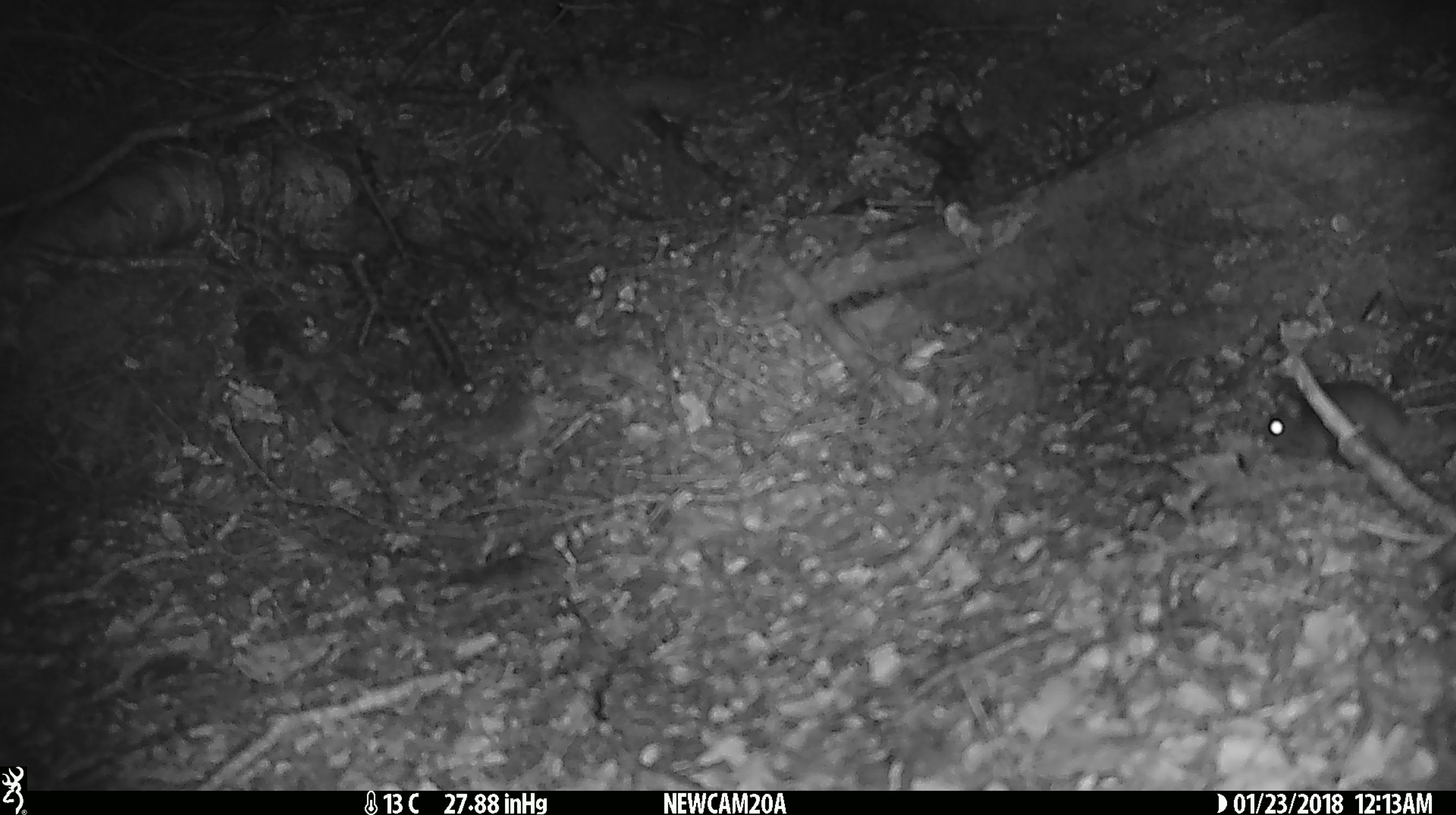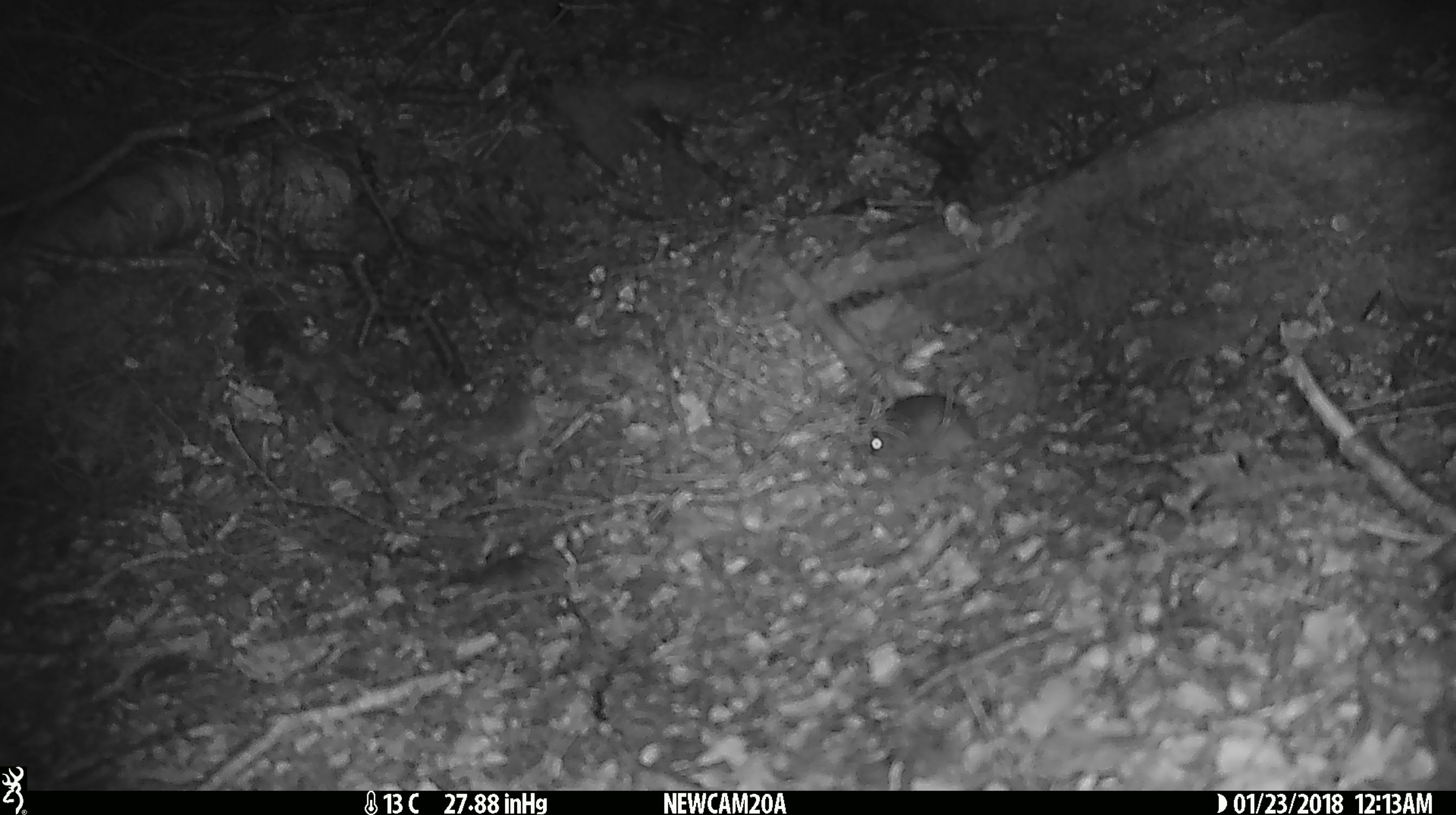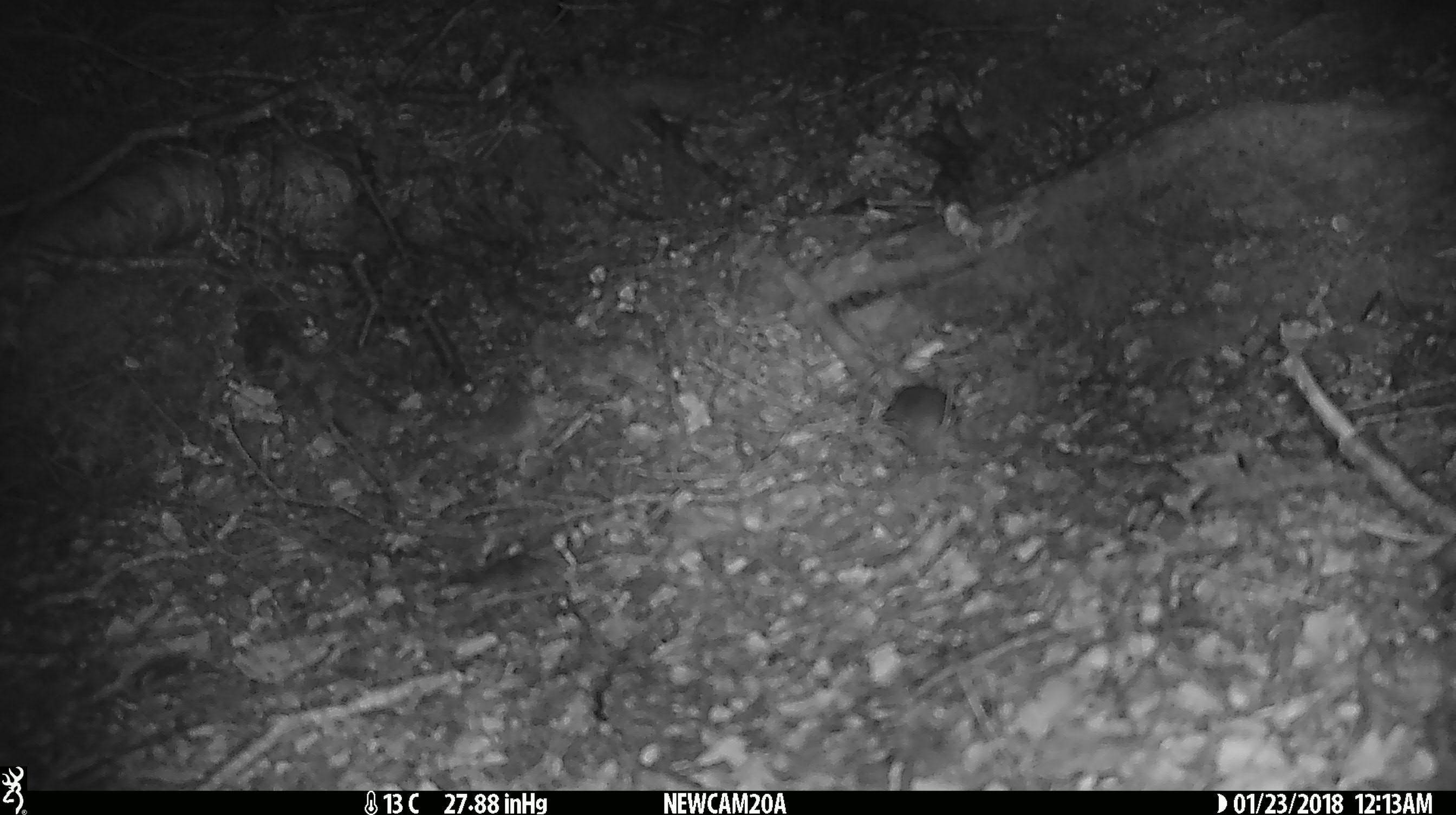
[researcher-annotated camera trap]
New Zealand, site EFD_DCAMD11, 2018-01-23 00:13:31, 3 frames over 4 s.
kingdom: Animalia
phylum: Chordata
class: Mammalia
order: Rodentia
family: Muridae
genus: Mus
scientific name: Mus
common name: mouse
Mouse (Mus).